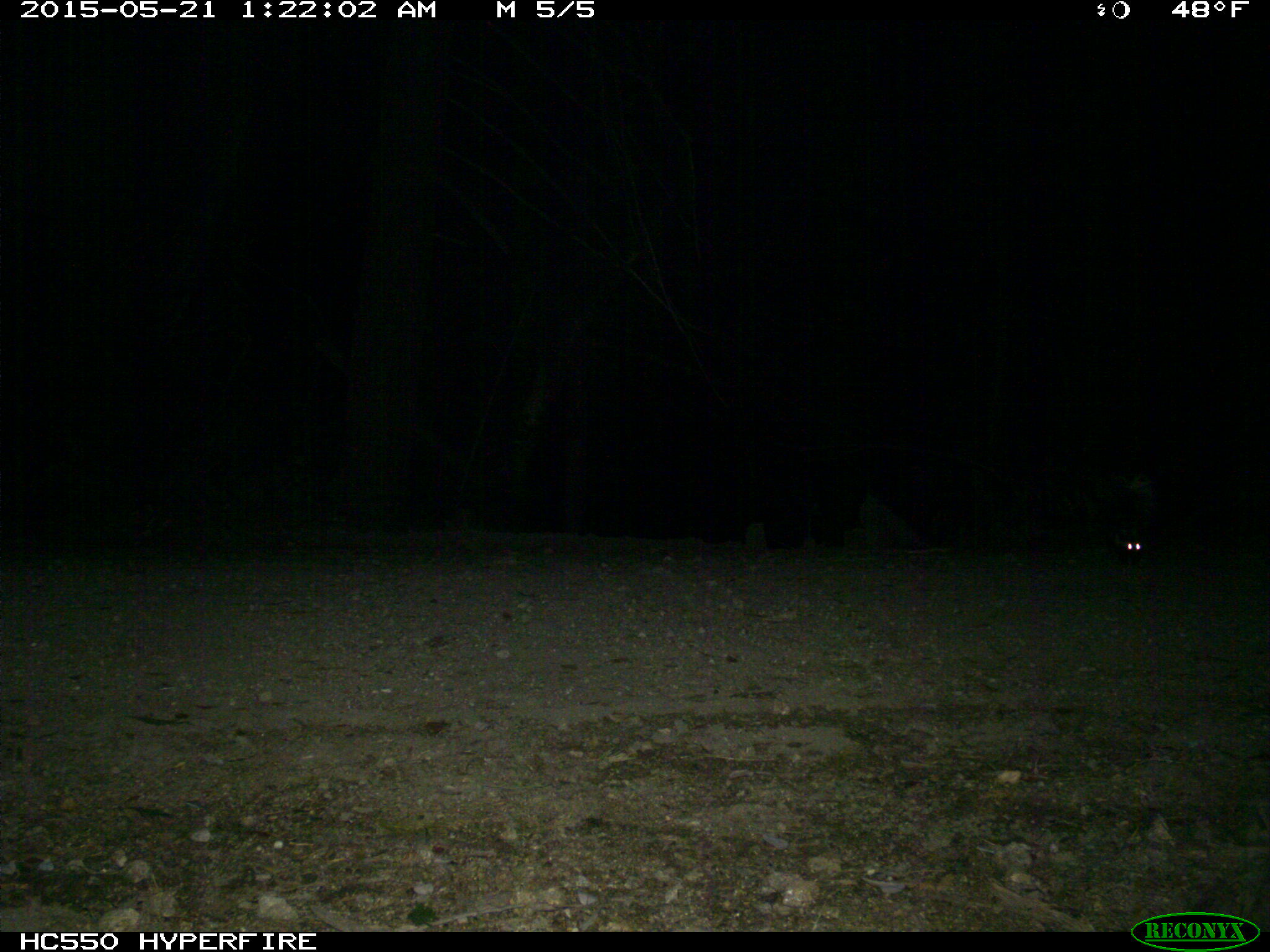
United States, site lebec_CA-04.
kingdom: Animalia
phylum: Chordata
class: Mammalia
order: Carnivora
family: Mephitidae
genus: Mephitis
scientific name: Mephitis mephitis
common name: striped skunk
Mephitis mephitis (striped skunk).